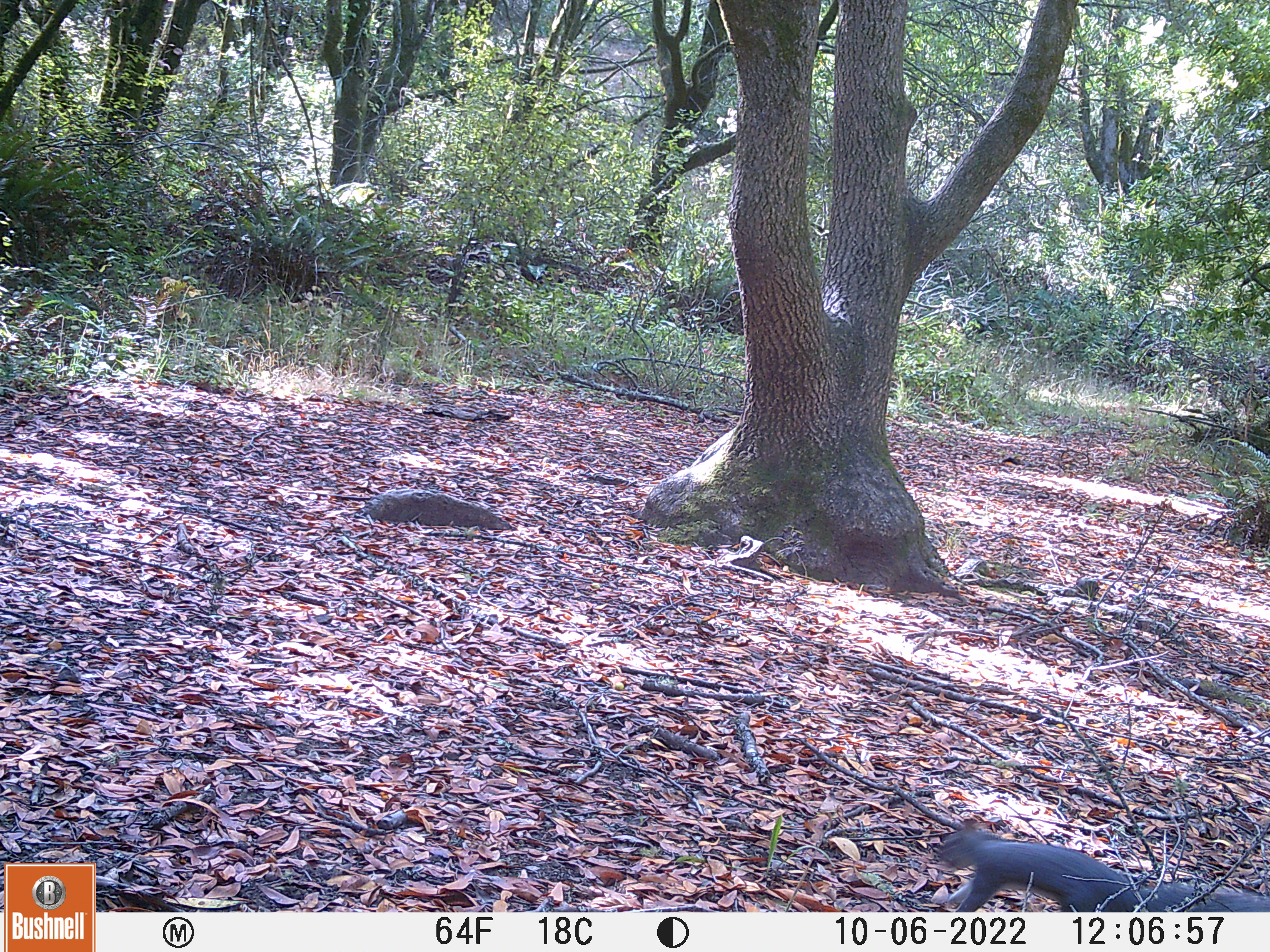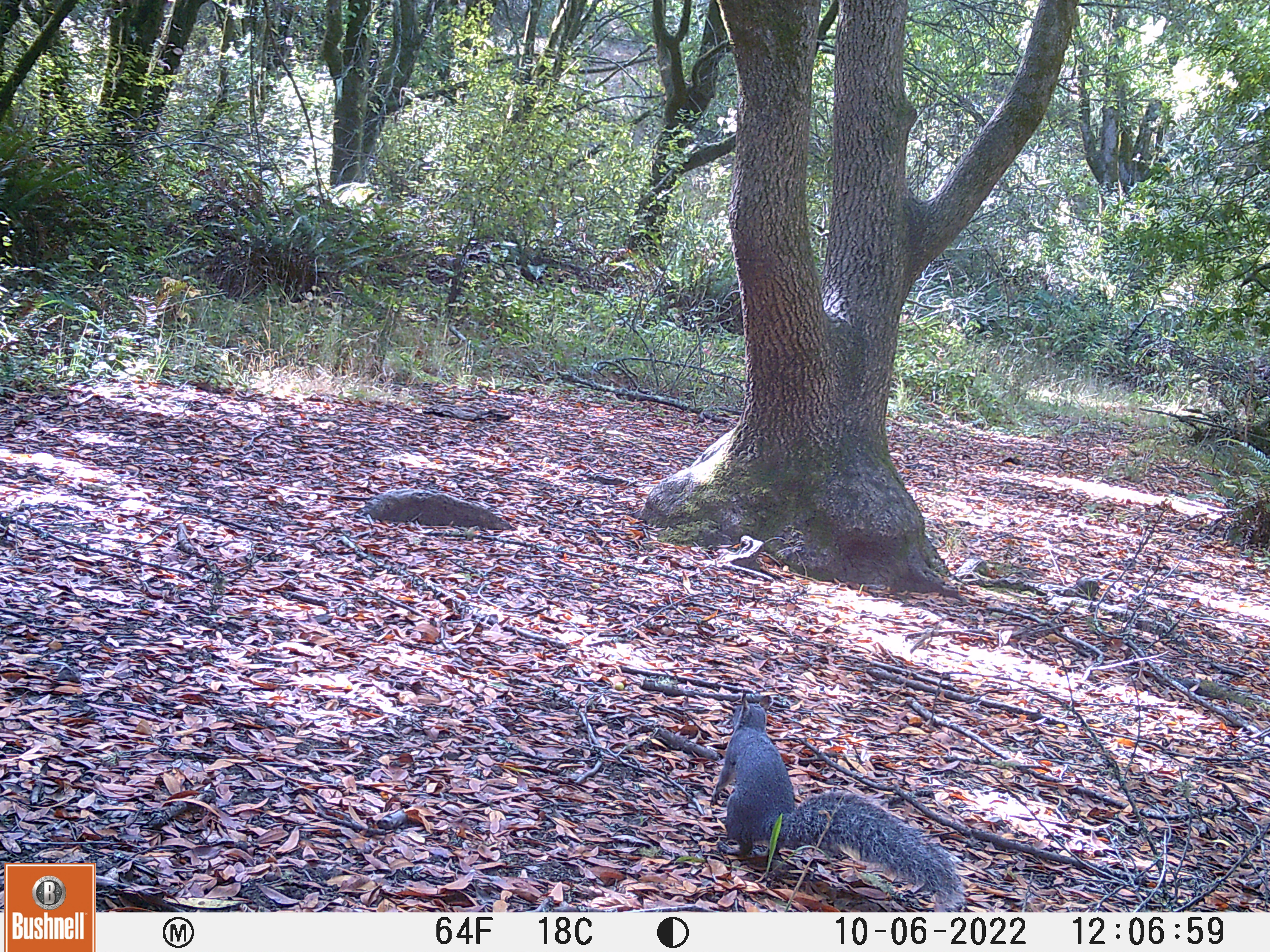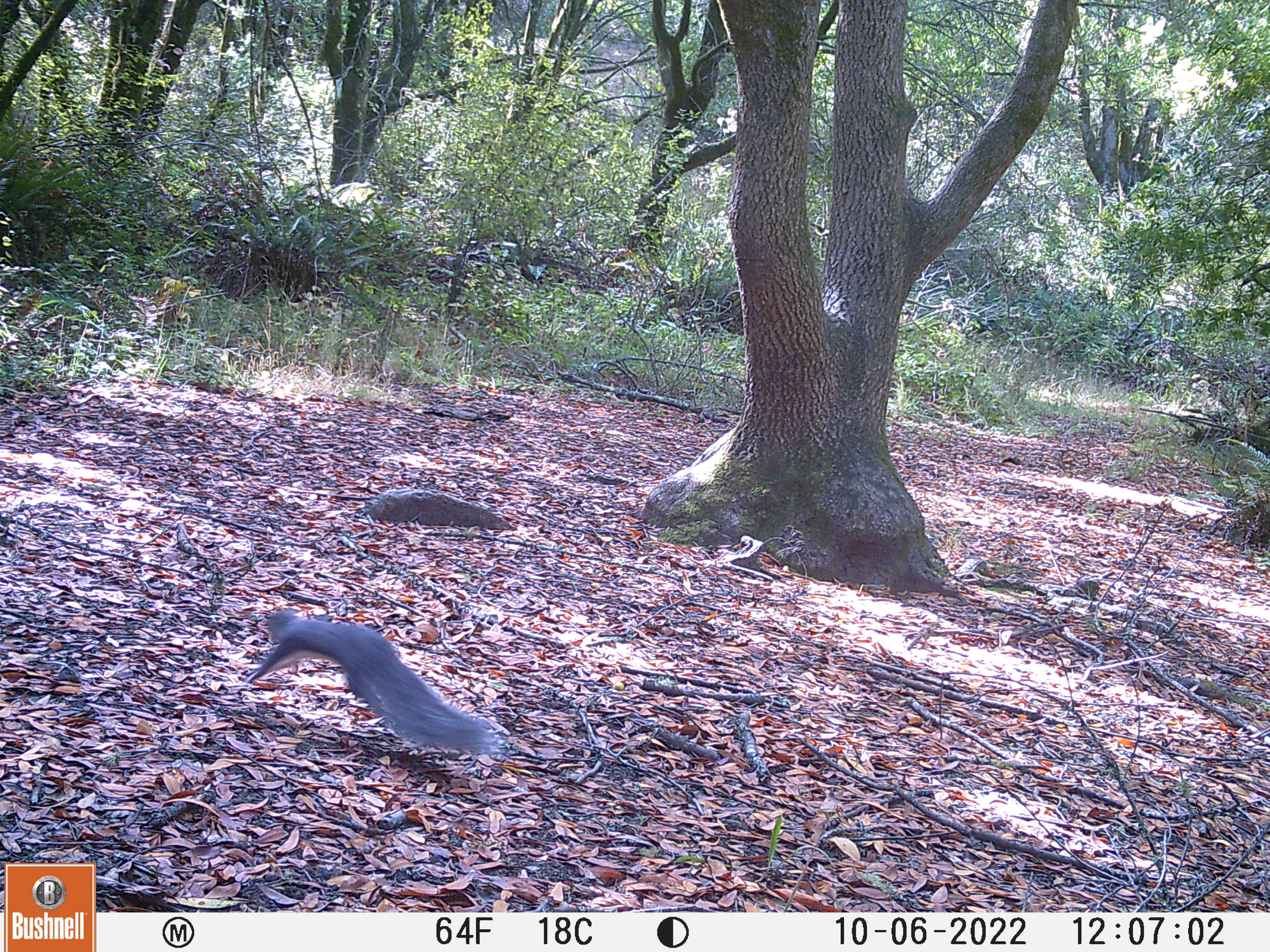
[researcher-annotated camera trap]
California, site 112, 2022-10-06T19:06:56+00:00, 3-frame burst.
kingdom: Animalia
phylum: Chordata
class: Mammalia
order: Rodentia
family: Sciuridae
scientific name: Sciuridae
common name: squirrel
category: unknown squirrel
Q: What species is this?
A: Unknown squirrel (squirrel) (Sciuridae).